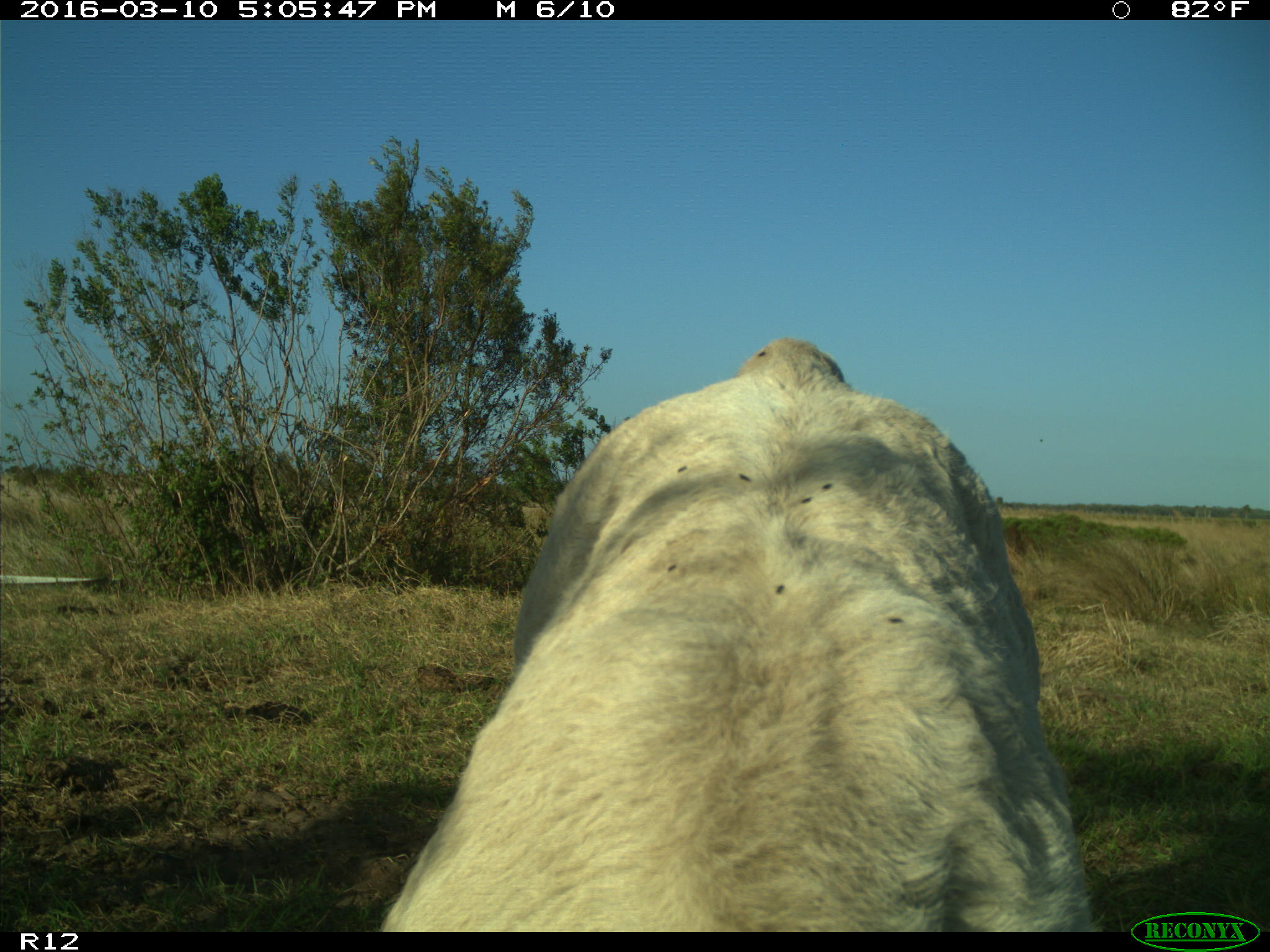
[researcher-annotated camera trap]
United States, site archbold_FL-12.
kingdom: Animalia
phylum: Chordata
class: Mammalia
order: Artiodactyla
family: Bovidae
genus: Bos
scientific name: Bos taurus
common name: domestic cow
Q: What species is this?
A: Bos taurus (domestic cow).